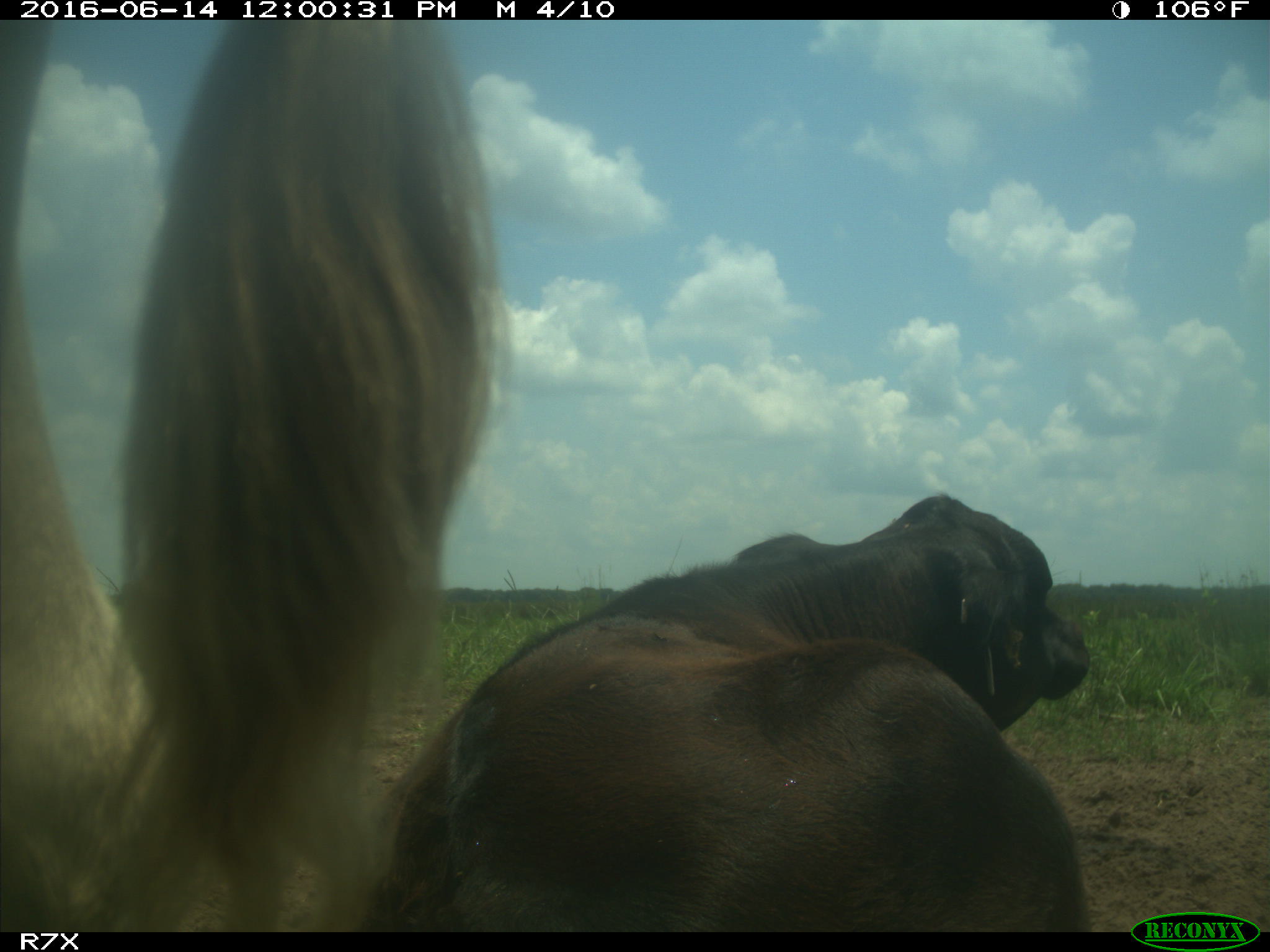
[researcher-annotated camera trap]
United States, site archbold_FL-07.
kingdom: Animalia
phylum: Chordata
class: Mammalia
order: Artiodactyla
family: Bovidae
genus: Bos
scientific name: Bos taurus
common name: domestic cow